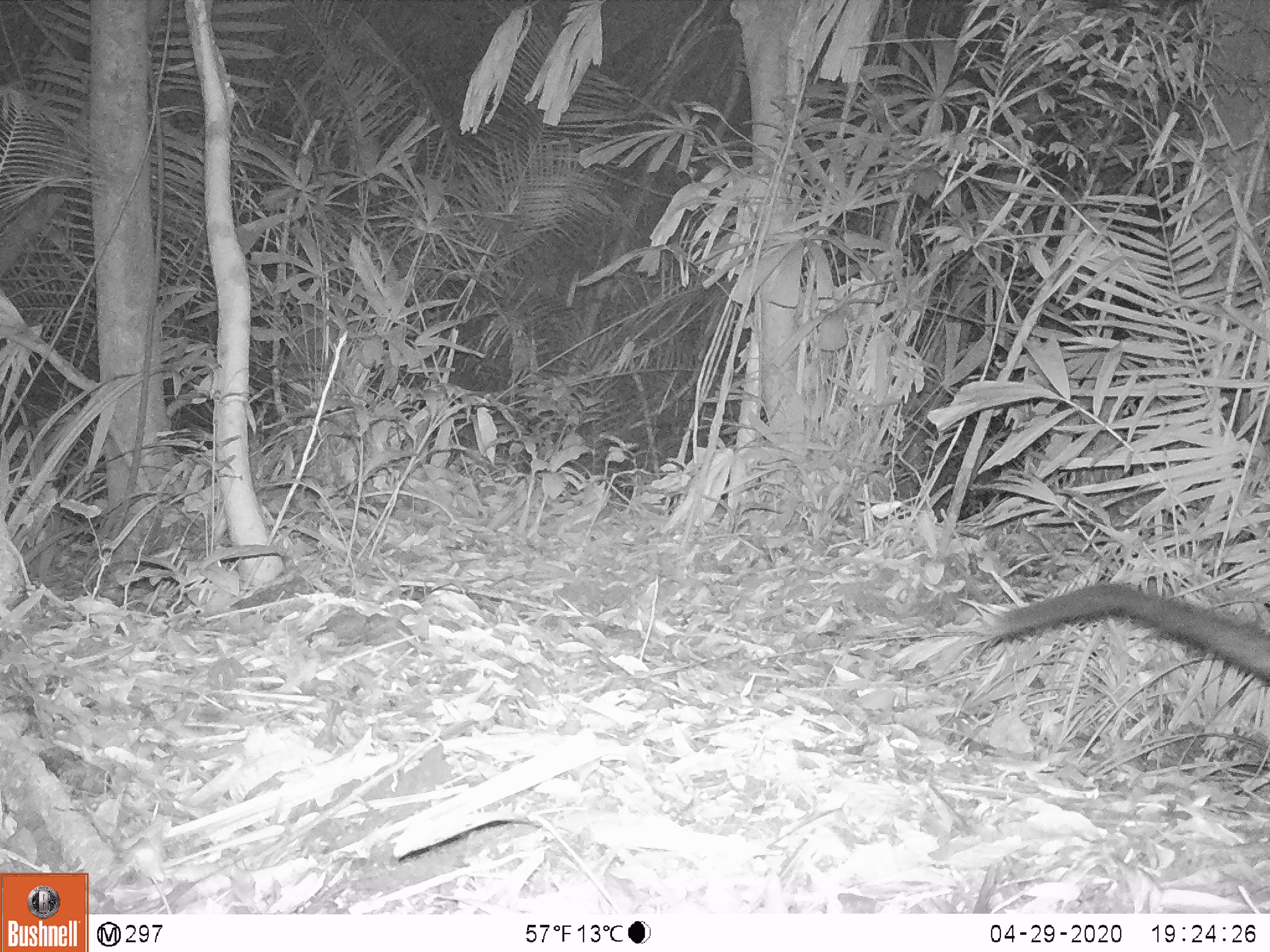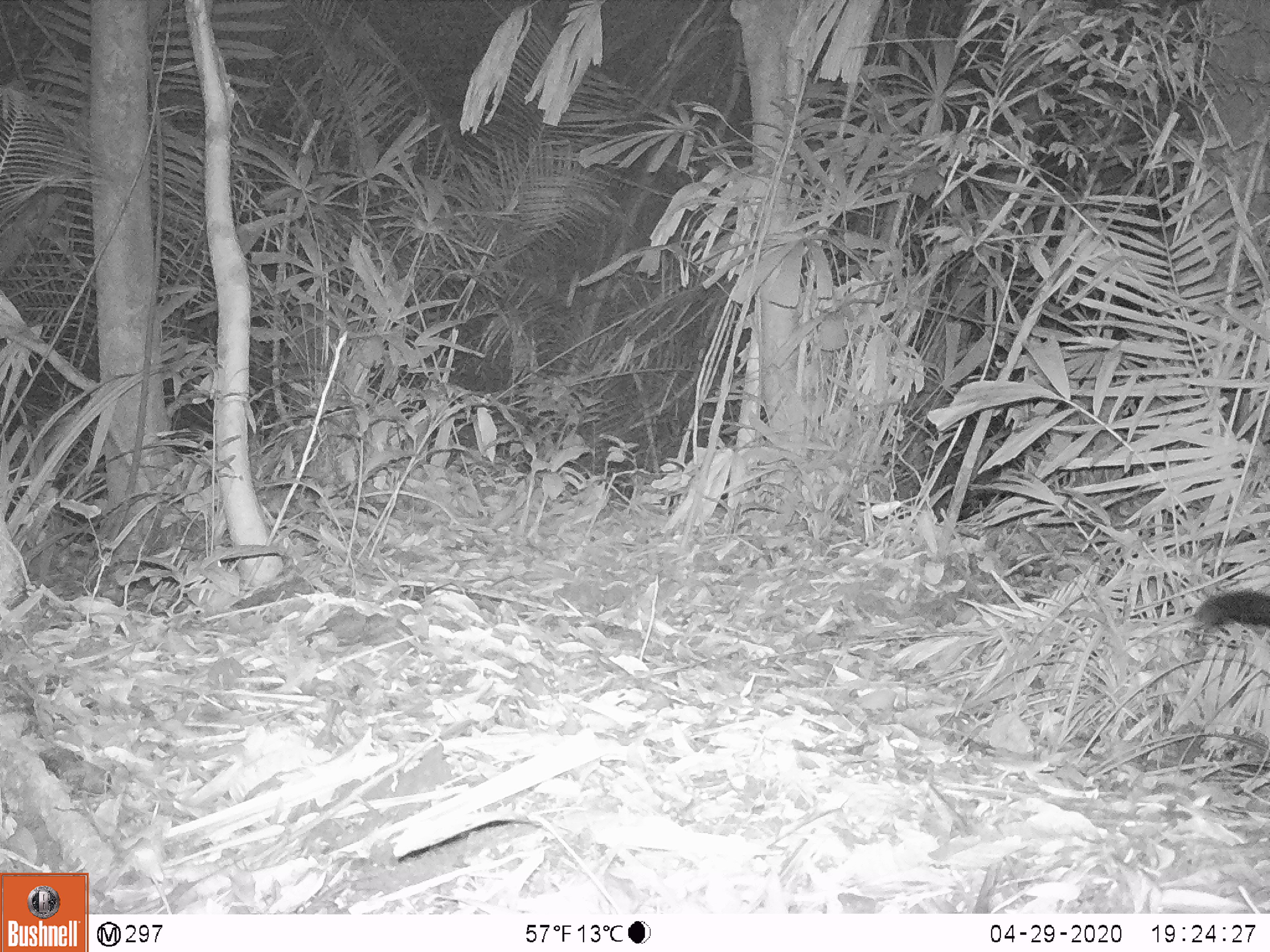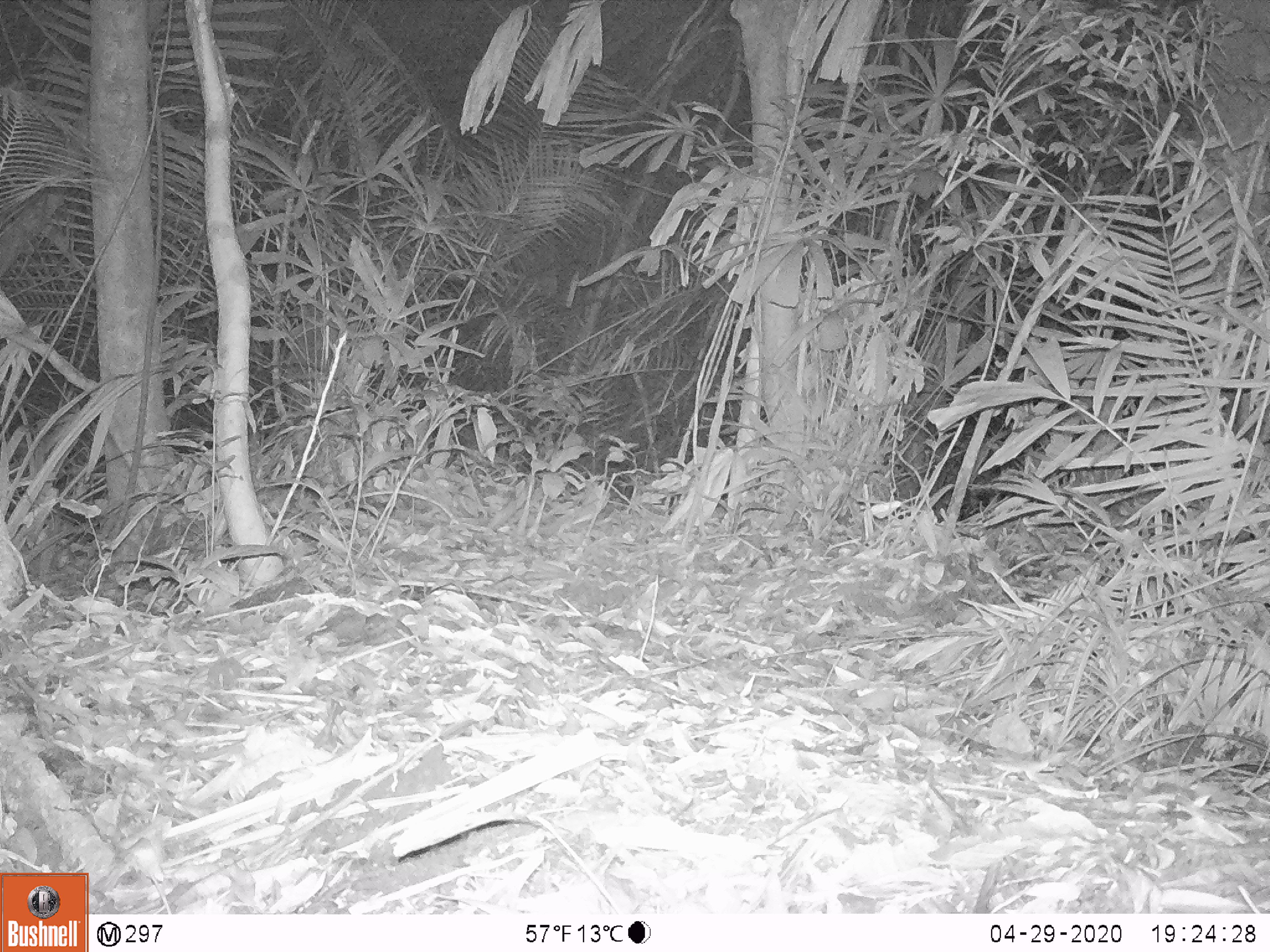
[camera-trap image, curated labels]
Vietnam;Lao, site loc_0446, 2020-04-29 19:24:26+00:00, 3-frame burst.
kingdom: Animalia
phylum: Chordata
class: Mammalia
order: Carnivora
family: Viverridae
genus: Paradoxurus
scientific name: Paradoxurus hermaphroditus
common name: common palm civet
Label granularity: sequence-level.